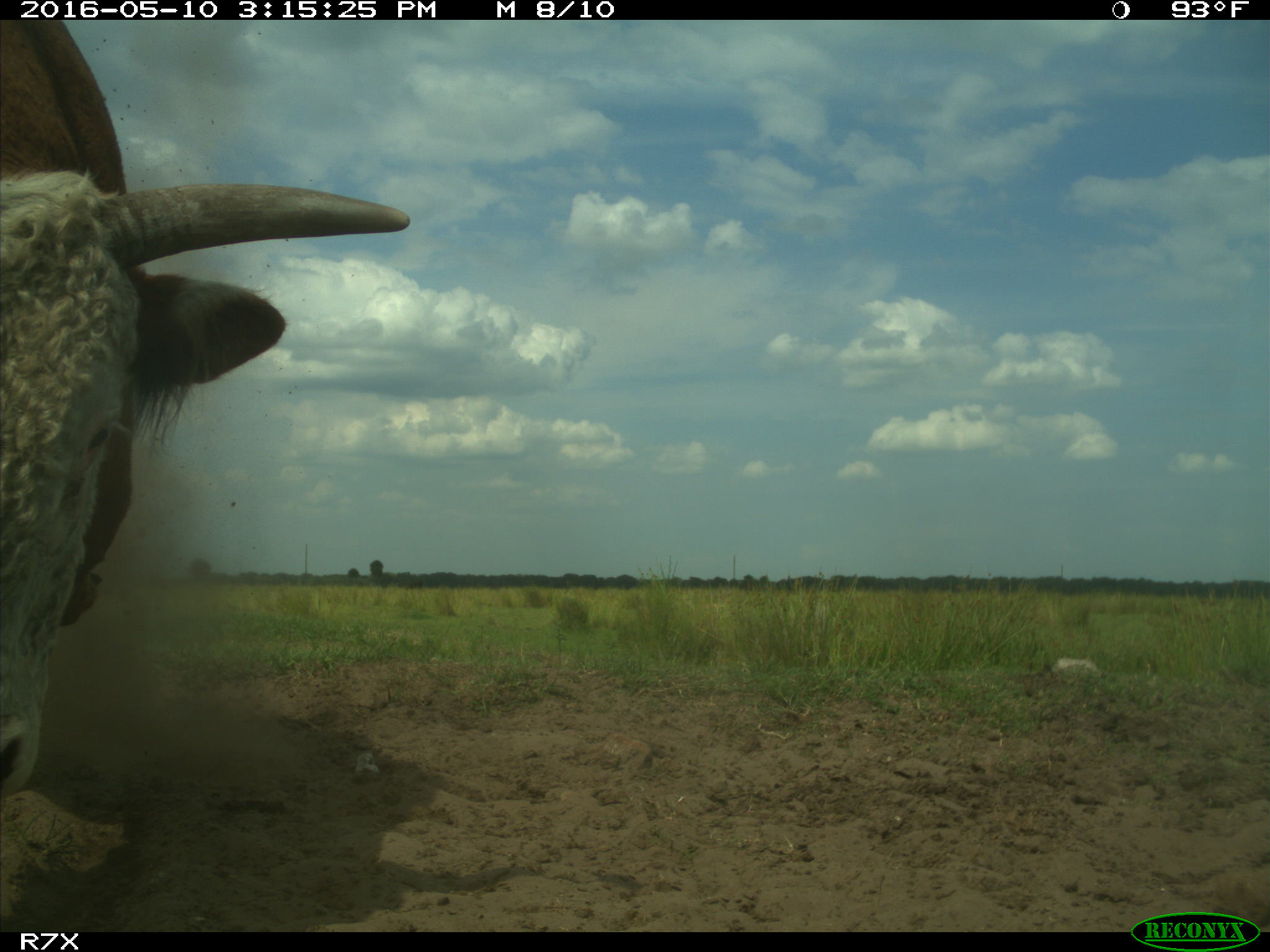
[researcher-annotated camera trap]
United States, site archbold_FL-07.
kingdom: Animalia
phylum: Chordata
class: Mammalia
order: Artiodactyla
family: Bovidae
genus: Bos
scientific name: Bos taurus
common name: domestic cow